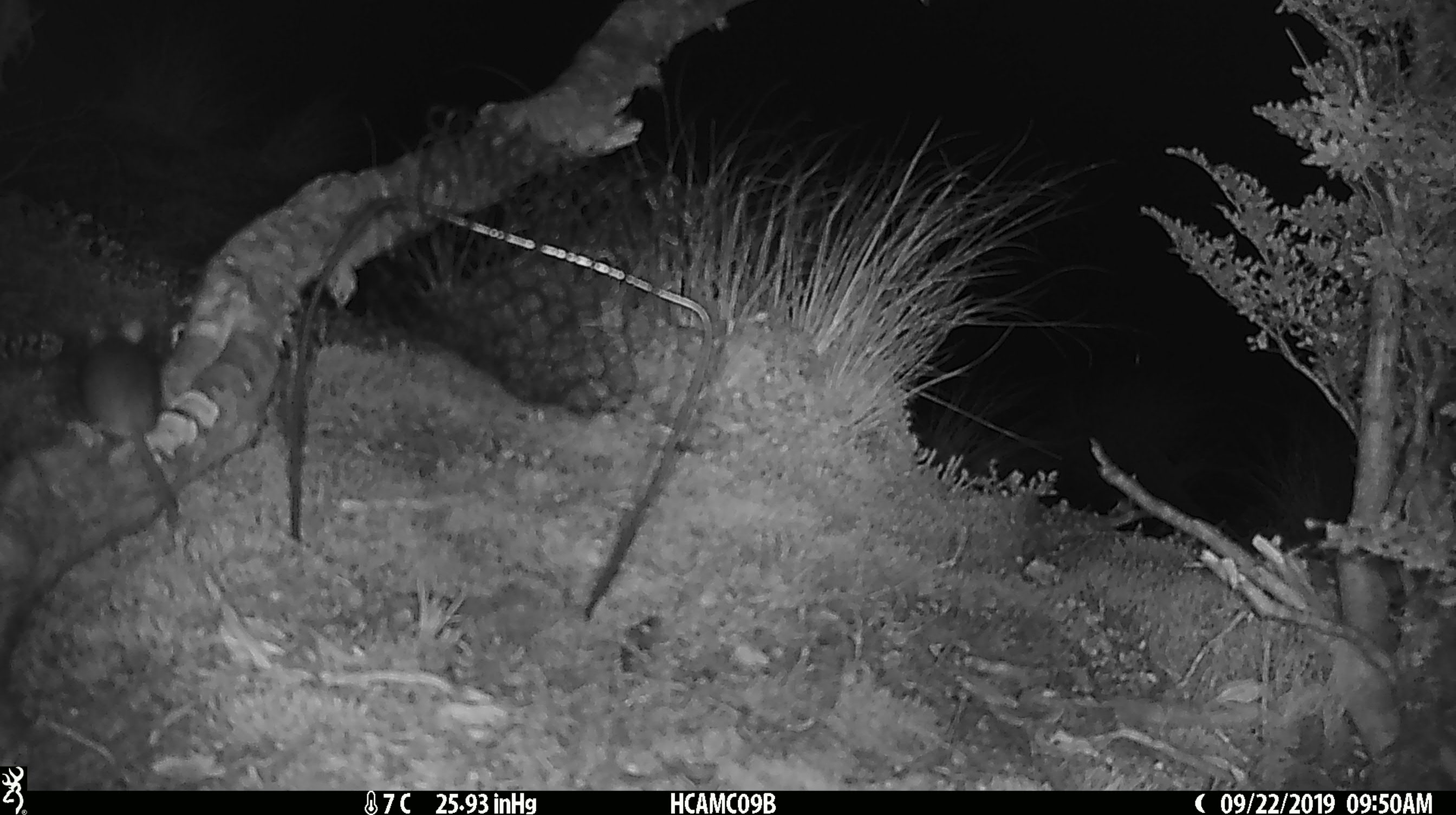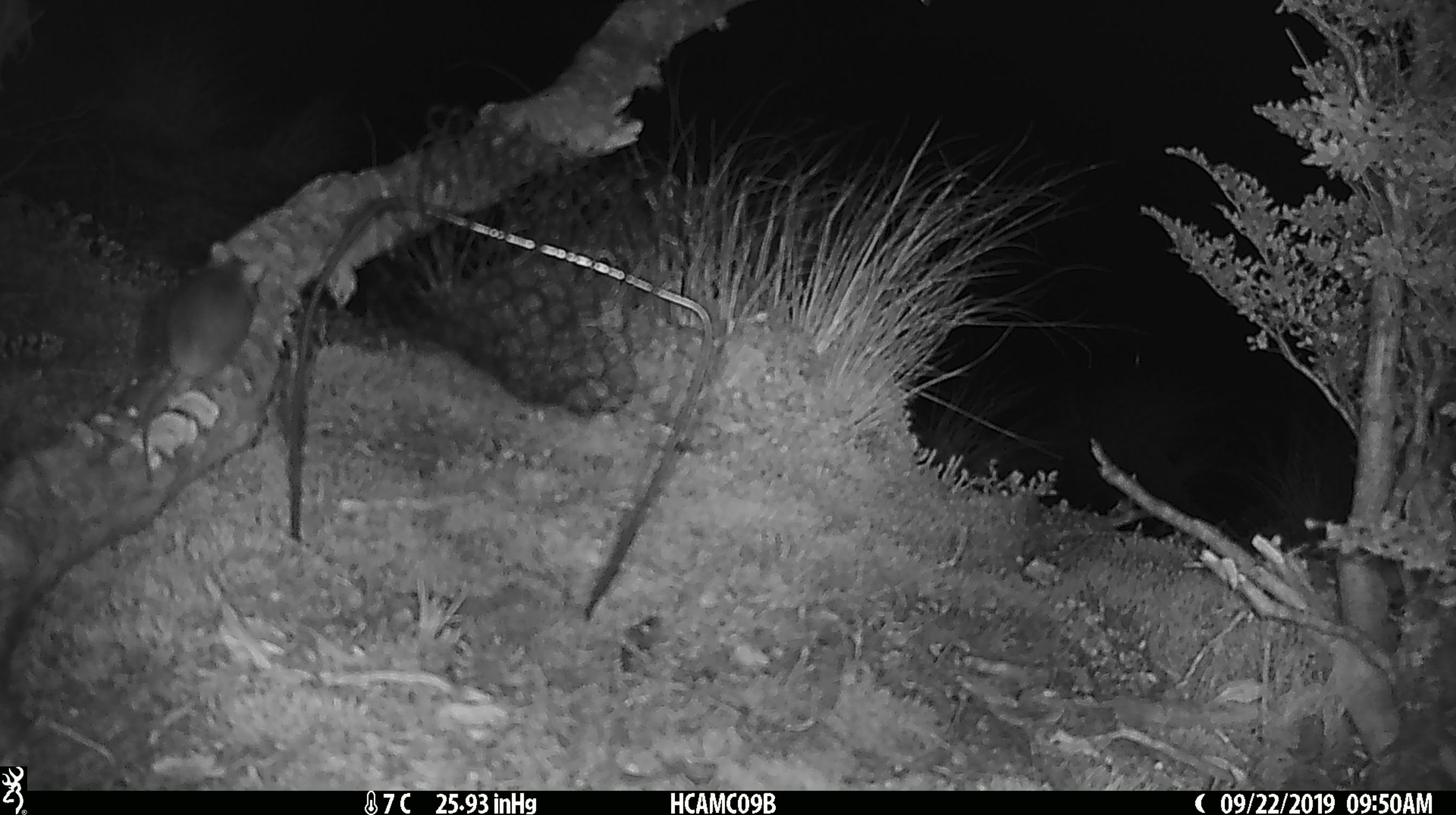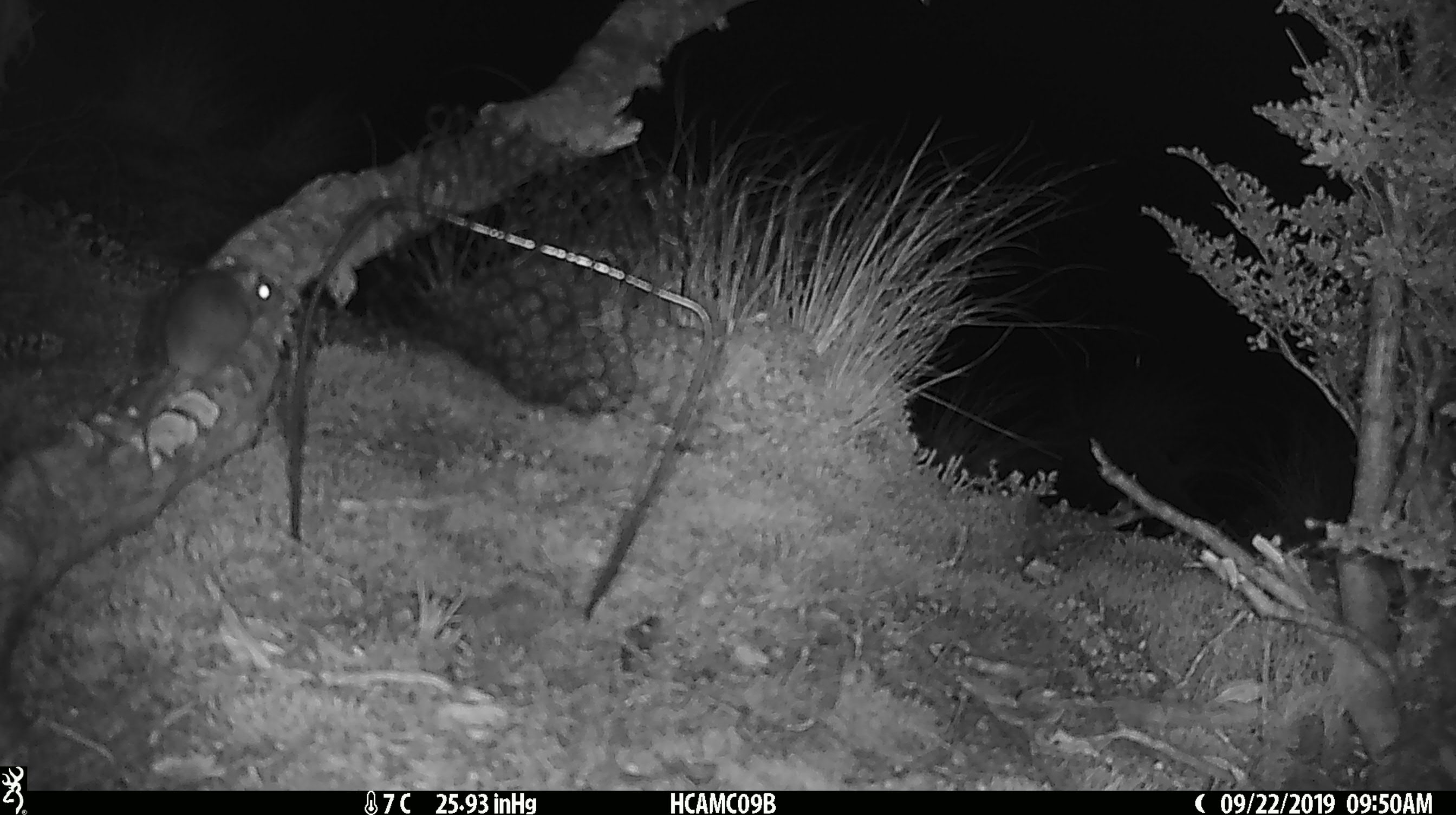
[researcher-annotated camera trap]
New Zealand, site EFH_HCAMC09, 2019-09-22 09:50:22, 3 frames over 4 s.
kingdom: Animalia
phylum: Chordata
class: Mammalia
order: Rodentia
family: Muridae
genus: Mus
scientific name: Mus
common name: mouse